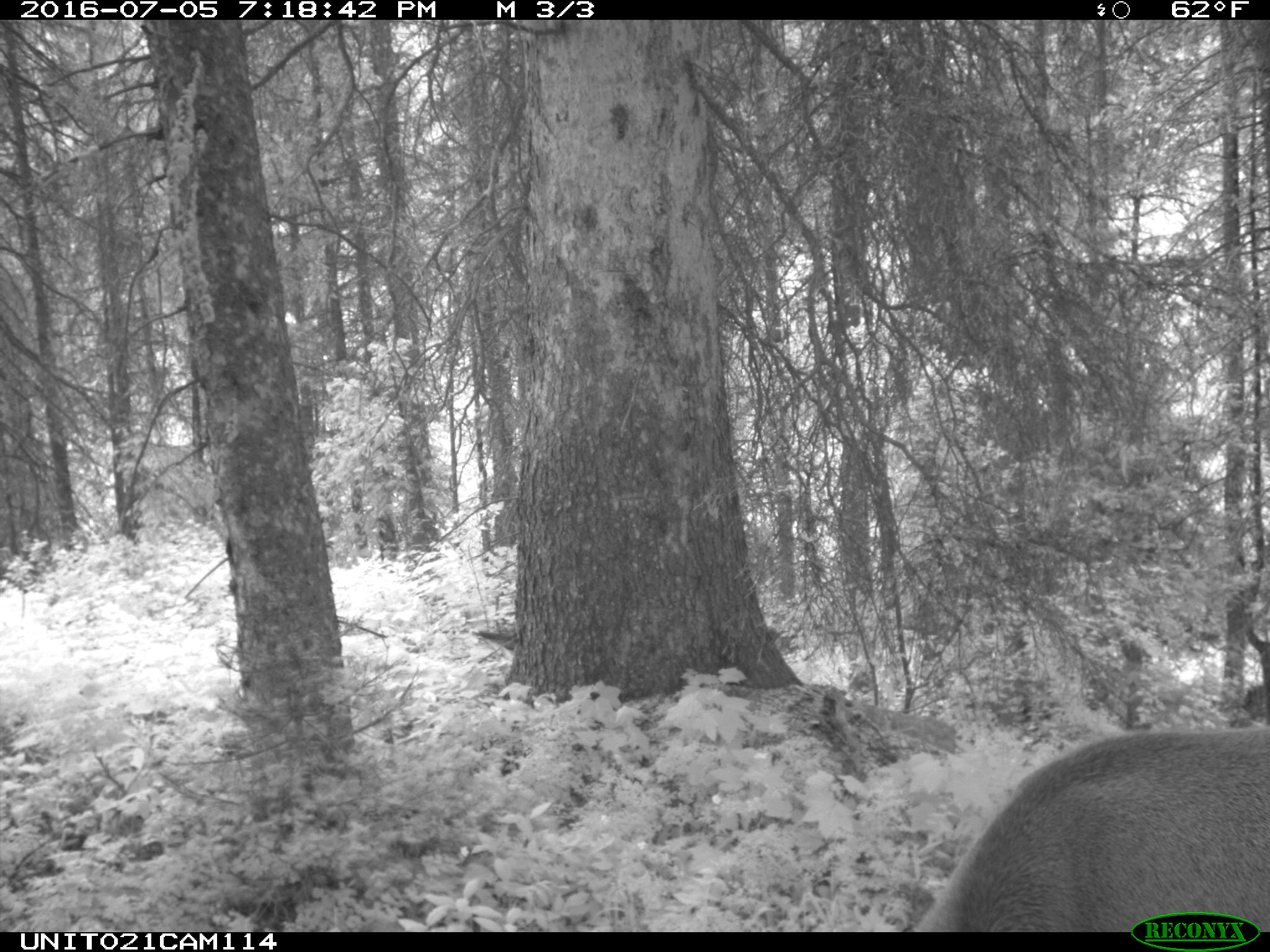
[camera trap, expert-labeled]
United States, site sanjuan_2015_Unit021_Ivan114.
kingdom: Animalia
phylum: Chordata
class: Mammalia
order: Artiodactyla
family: Cervidae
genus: Cervus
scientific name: Cervus elaphus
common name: red deer